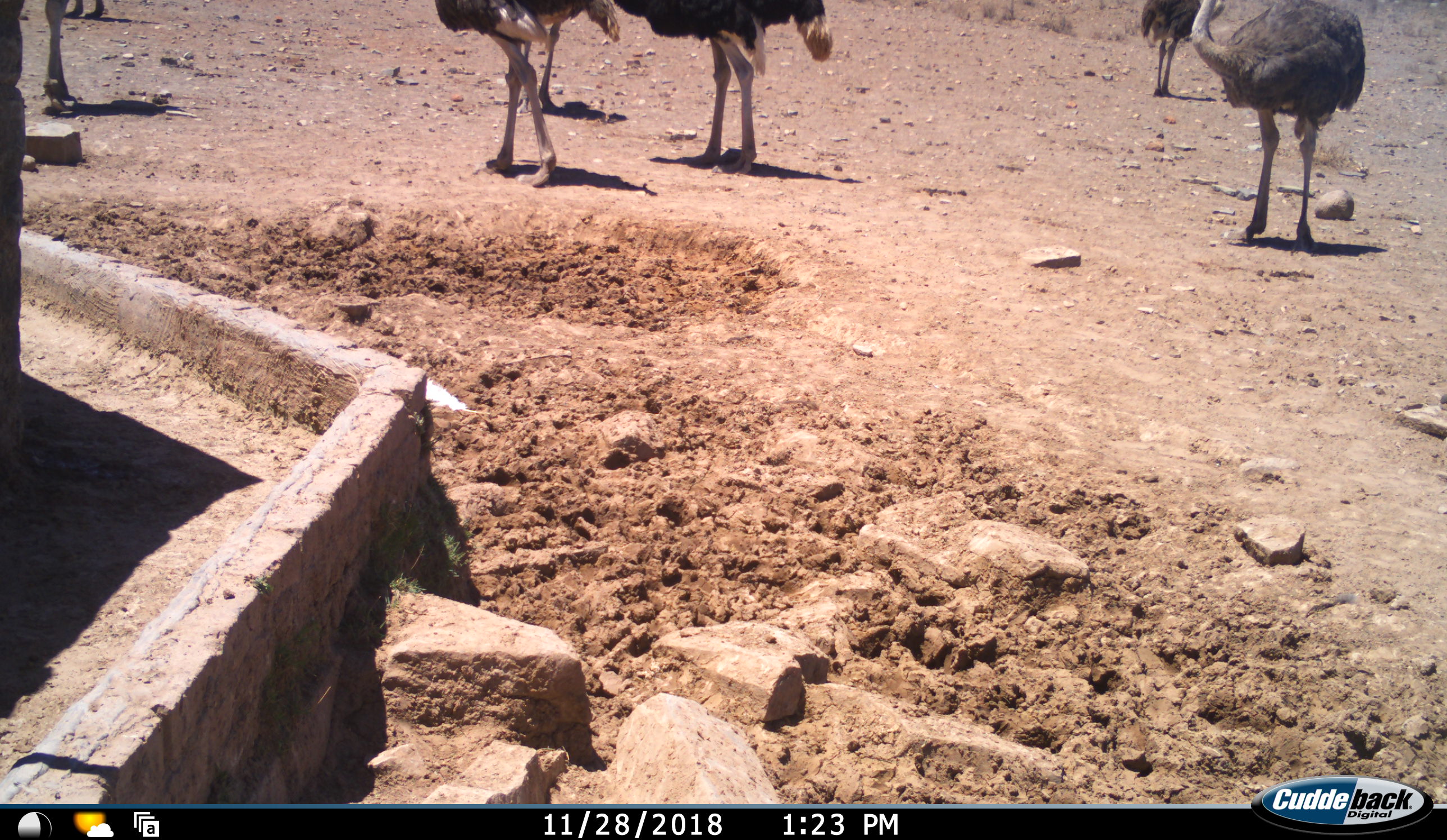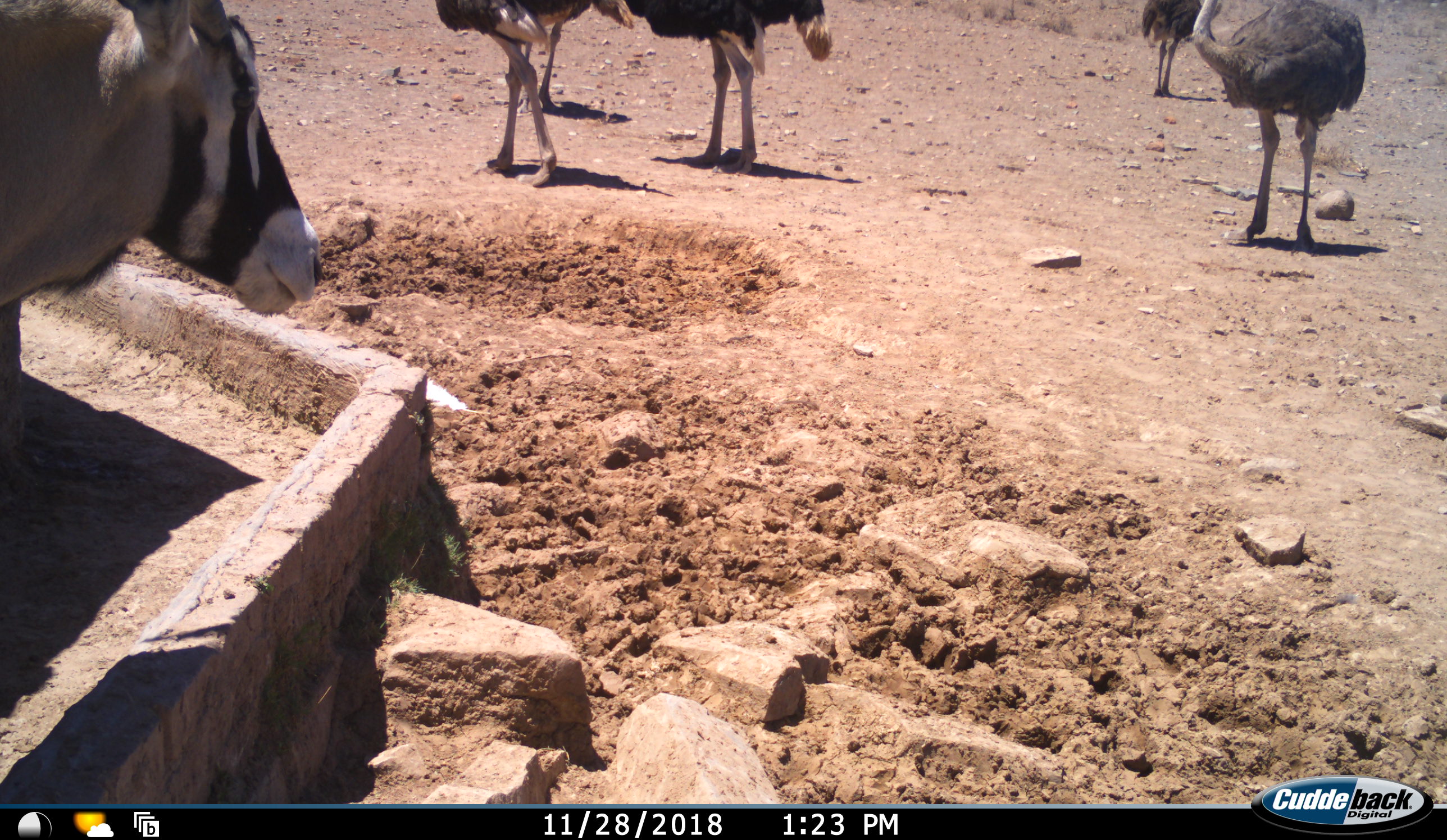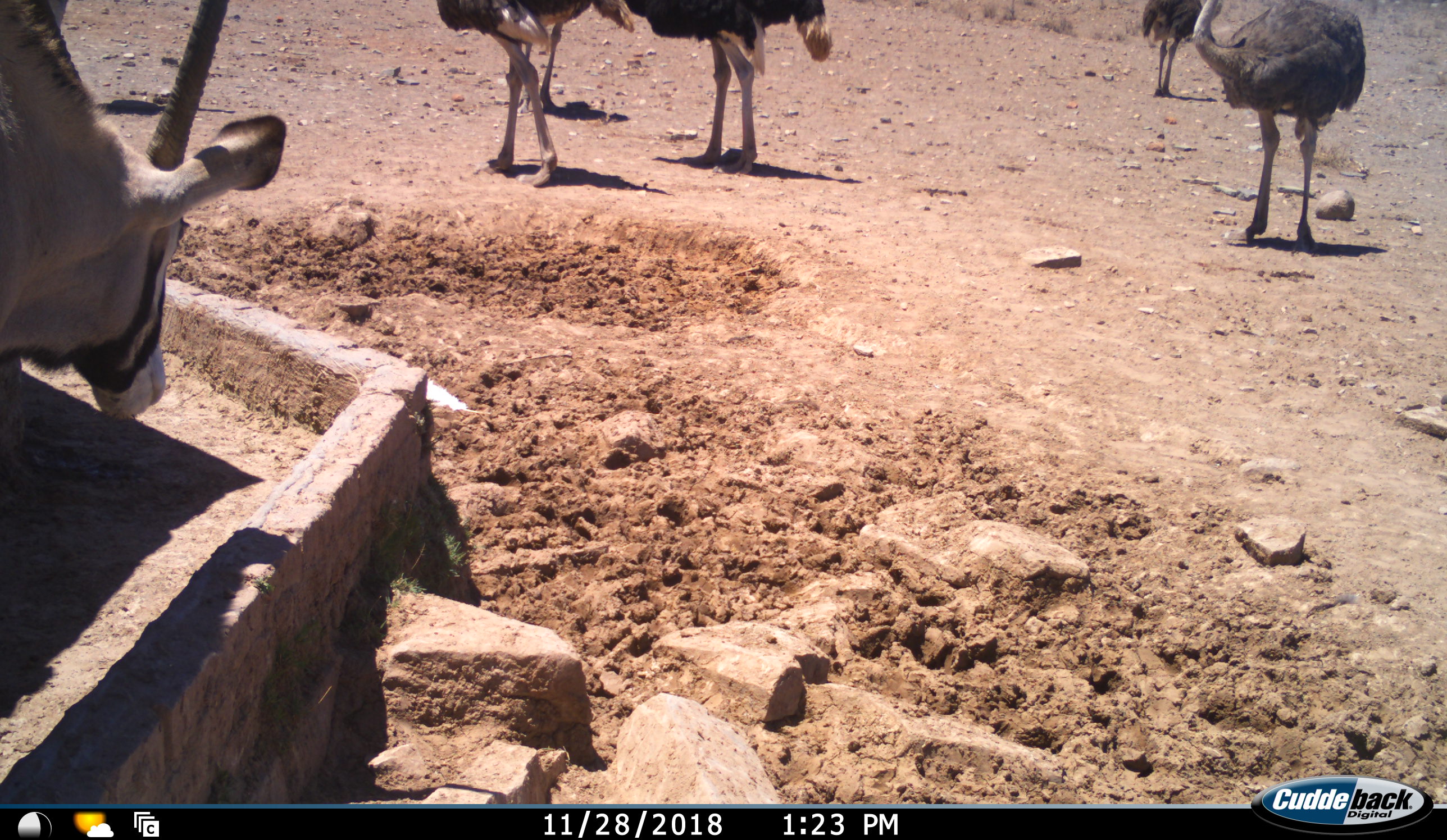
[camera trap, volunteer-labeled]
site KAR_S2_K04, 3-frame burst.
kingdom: Animalia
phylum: Chordata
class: Mammalia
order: Artiodactyla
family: Bovidae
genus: Oryx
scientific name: Oryx gazella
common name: gemsbok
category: oryx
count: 1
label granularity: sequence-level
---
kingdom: Animalia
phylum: Chordata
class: Aves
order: Struthioniformes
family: Struthionidae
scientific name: Struthionidae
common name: ostrich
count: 7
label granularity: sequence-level